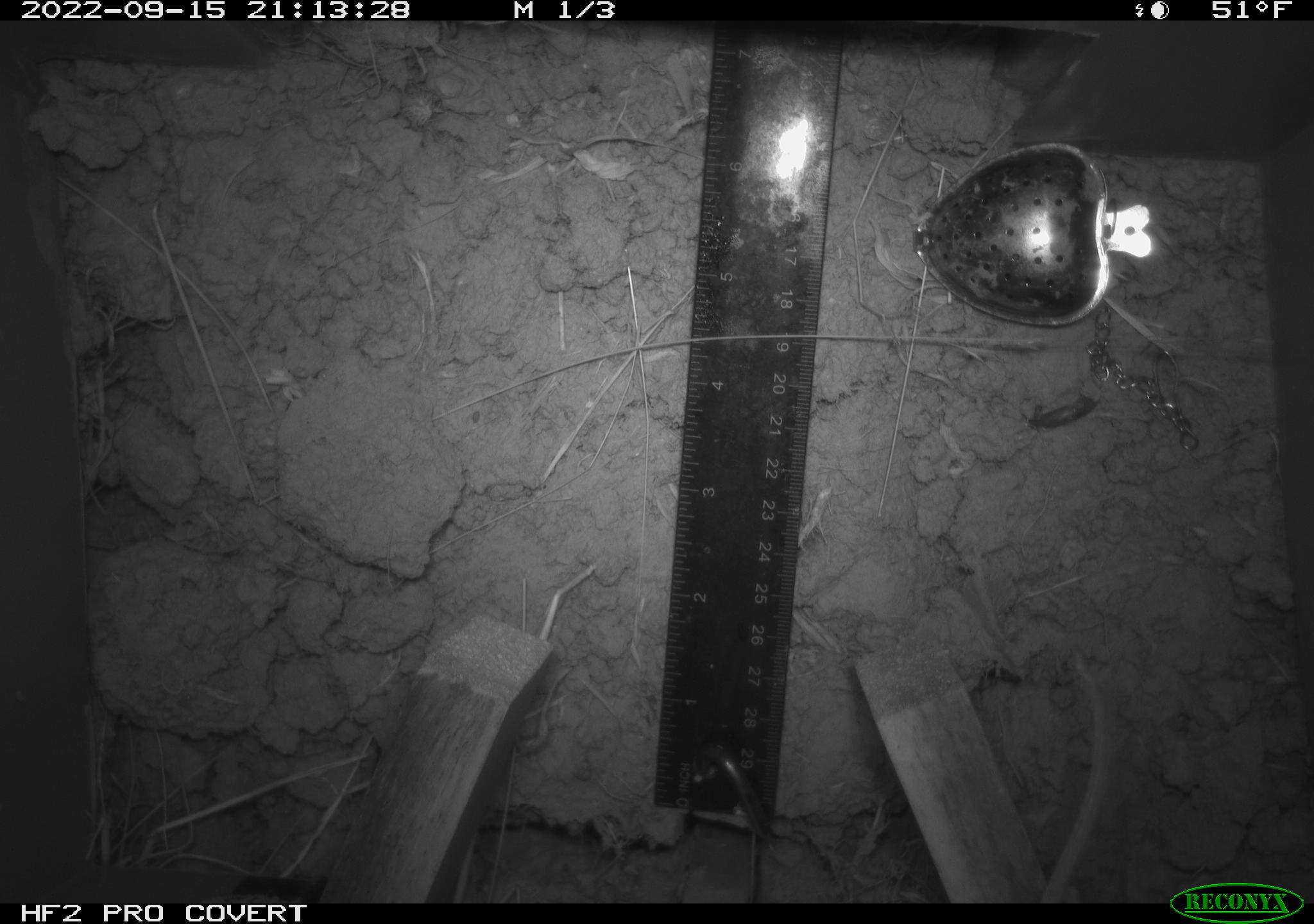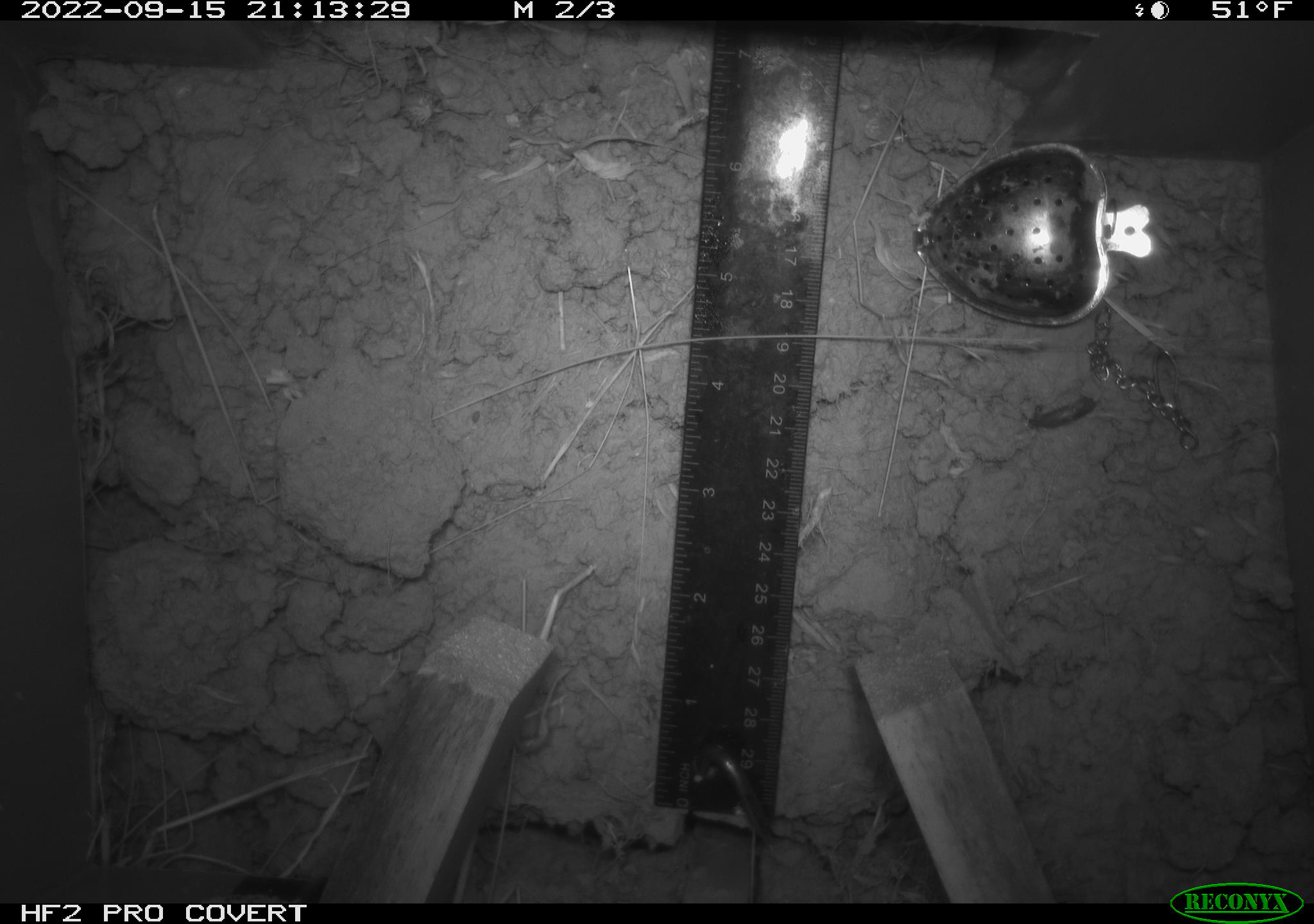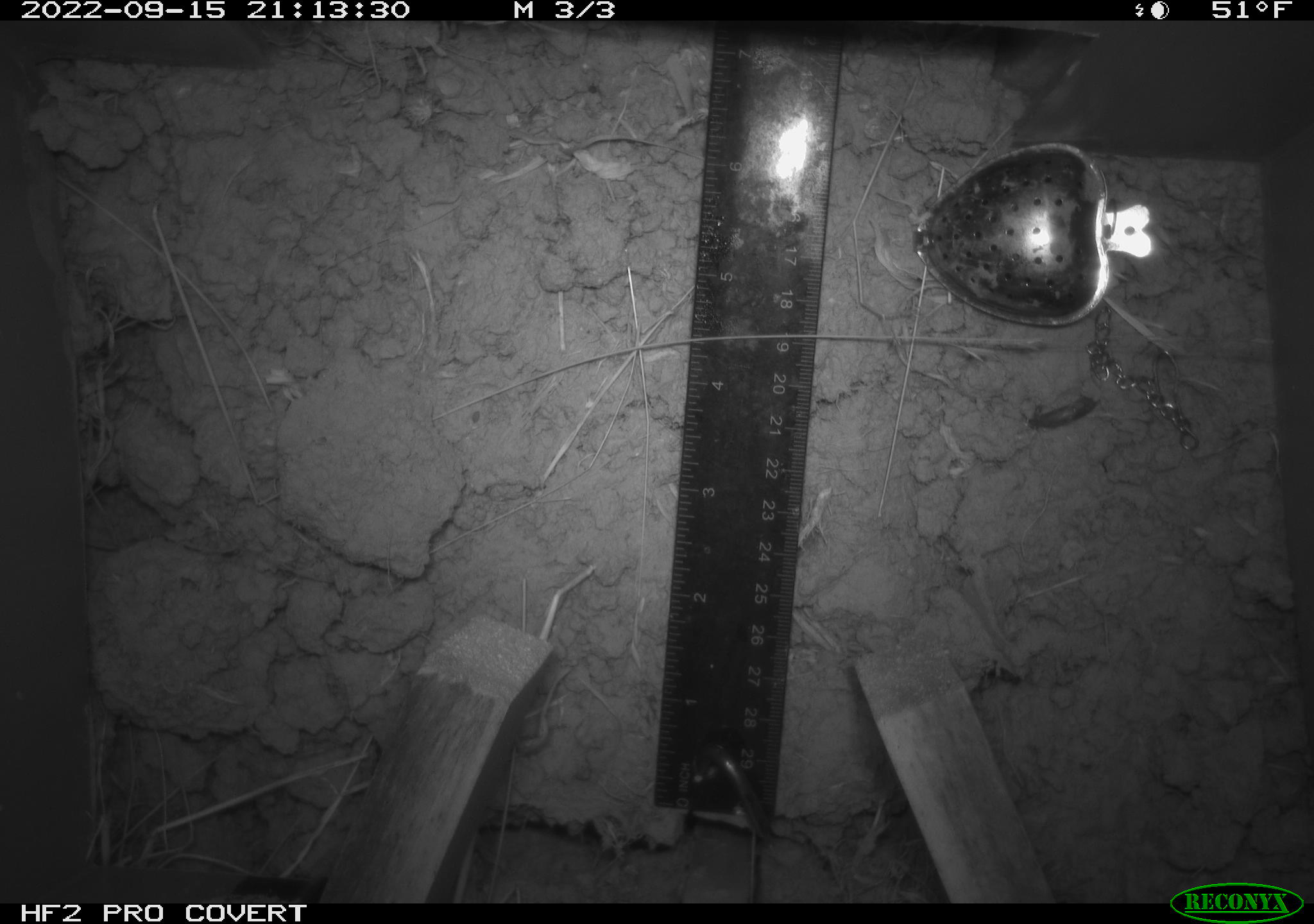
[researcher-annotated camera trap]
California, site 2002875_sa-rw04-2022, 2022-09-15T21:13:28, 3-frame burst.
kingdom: Animalia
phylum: Chordata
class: Mammalia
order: Rodentia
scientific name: Rodentia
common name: mouse species